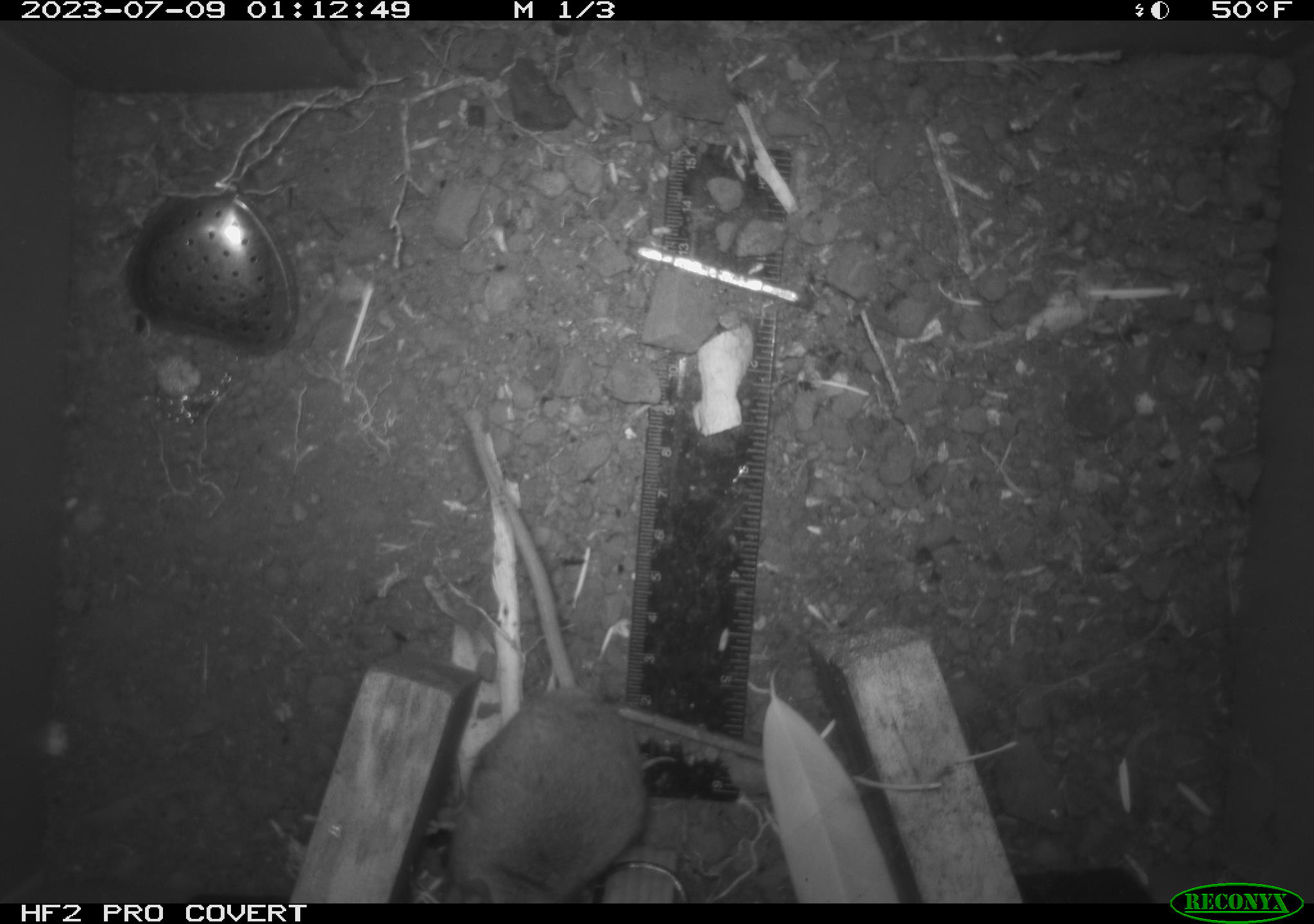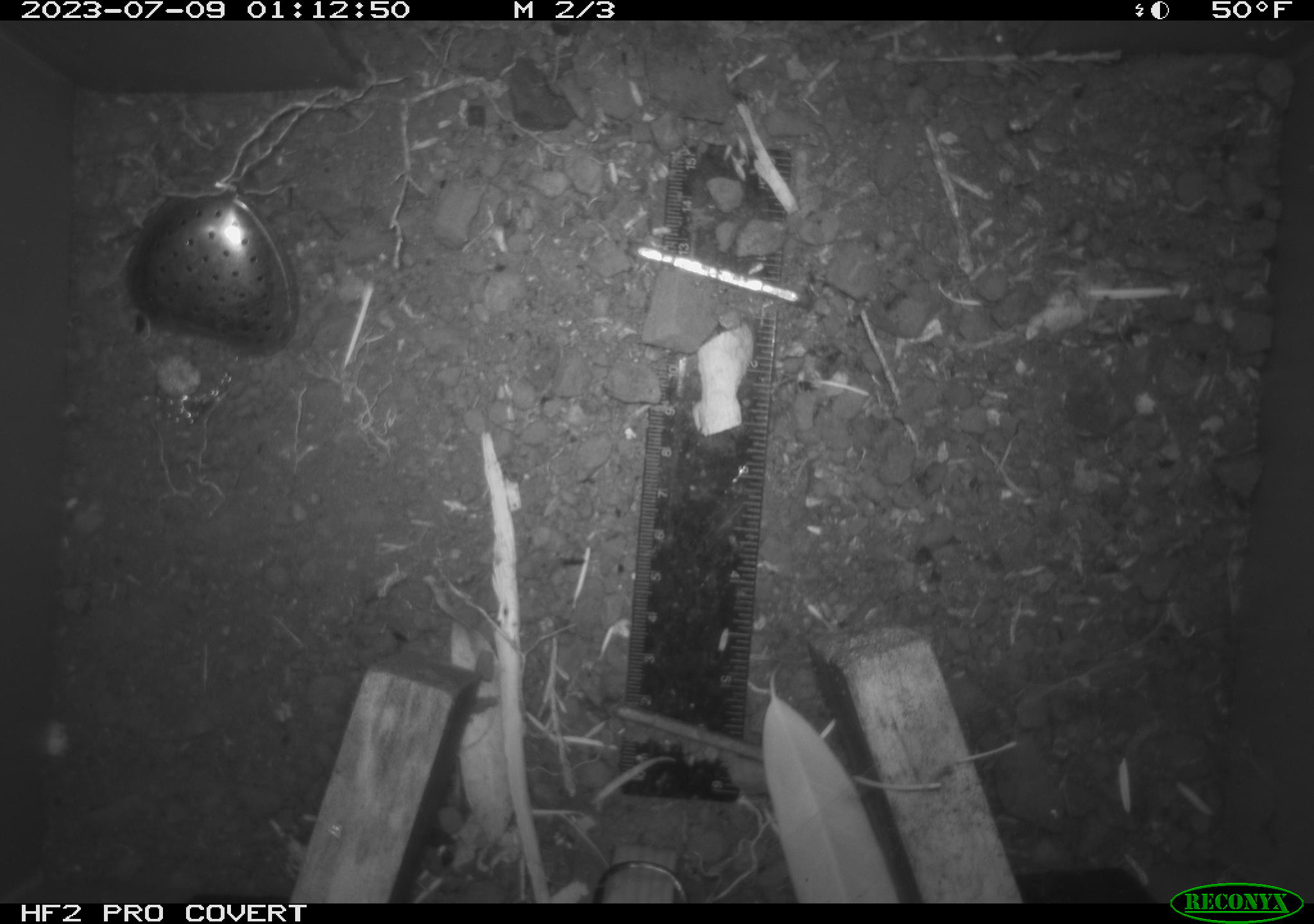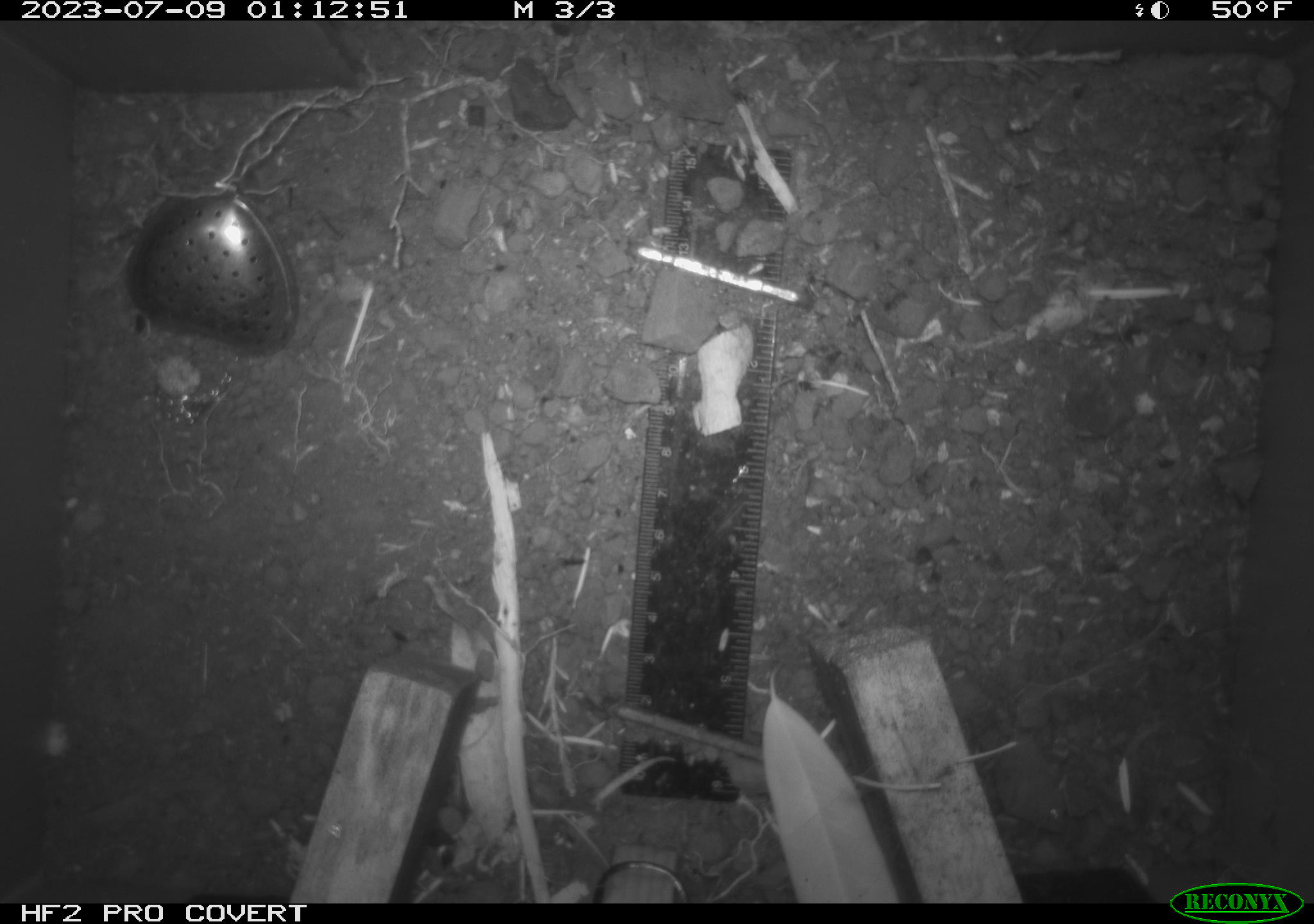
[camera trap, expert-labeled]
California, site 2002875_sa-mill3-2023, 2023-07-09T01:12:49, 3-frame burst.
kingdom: Animalia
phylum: Chordata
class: Mammalia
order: Rodentia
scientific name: Rodentia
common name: mouse species